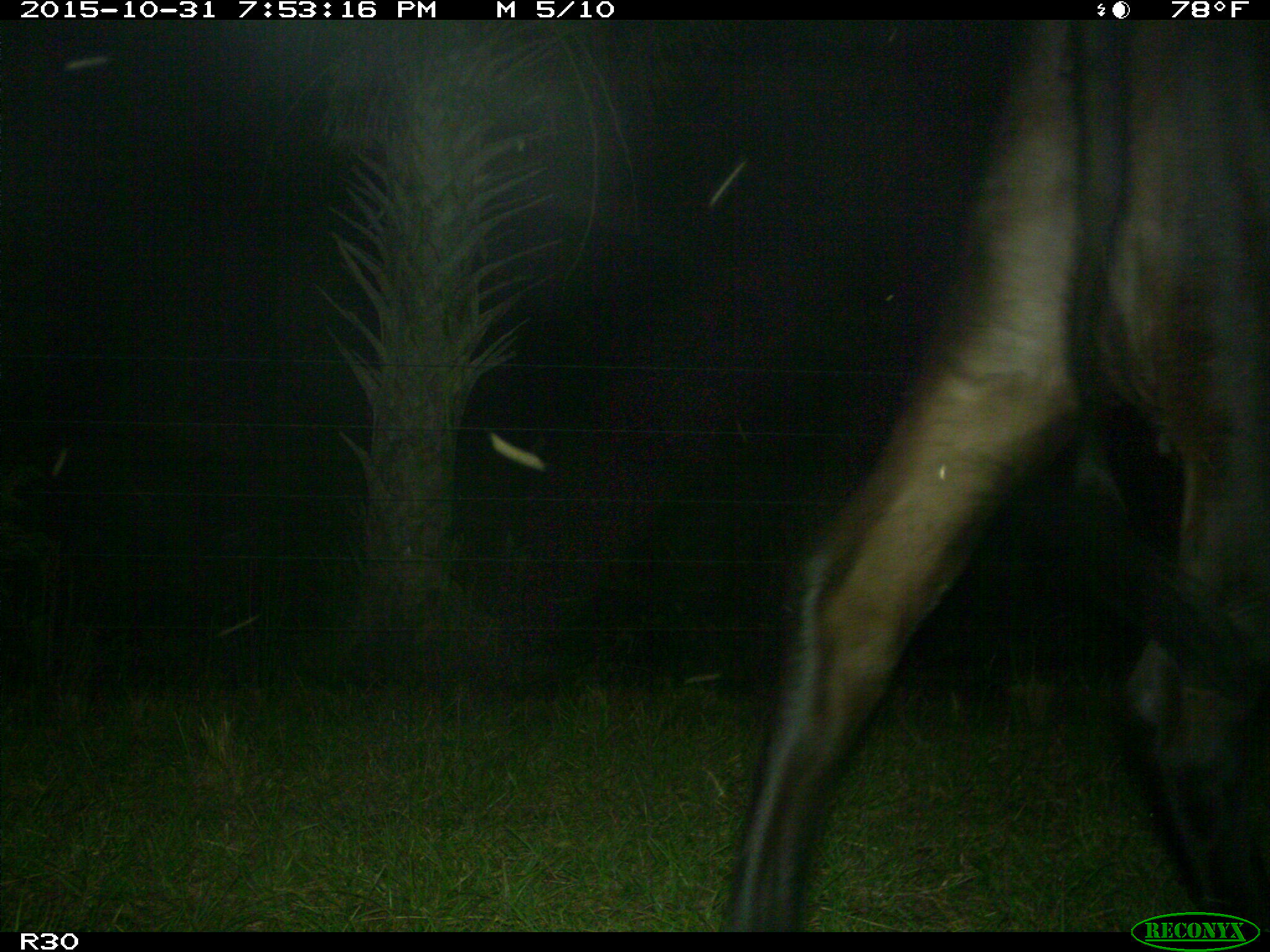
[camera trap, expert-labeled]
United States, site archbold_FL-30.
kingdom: Animalia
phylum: Chordata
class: Mammalia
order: Artiodactyla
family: Bovidae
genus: Bos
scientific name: Bos taurus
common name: domestic cow